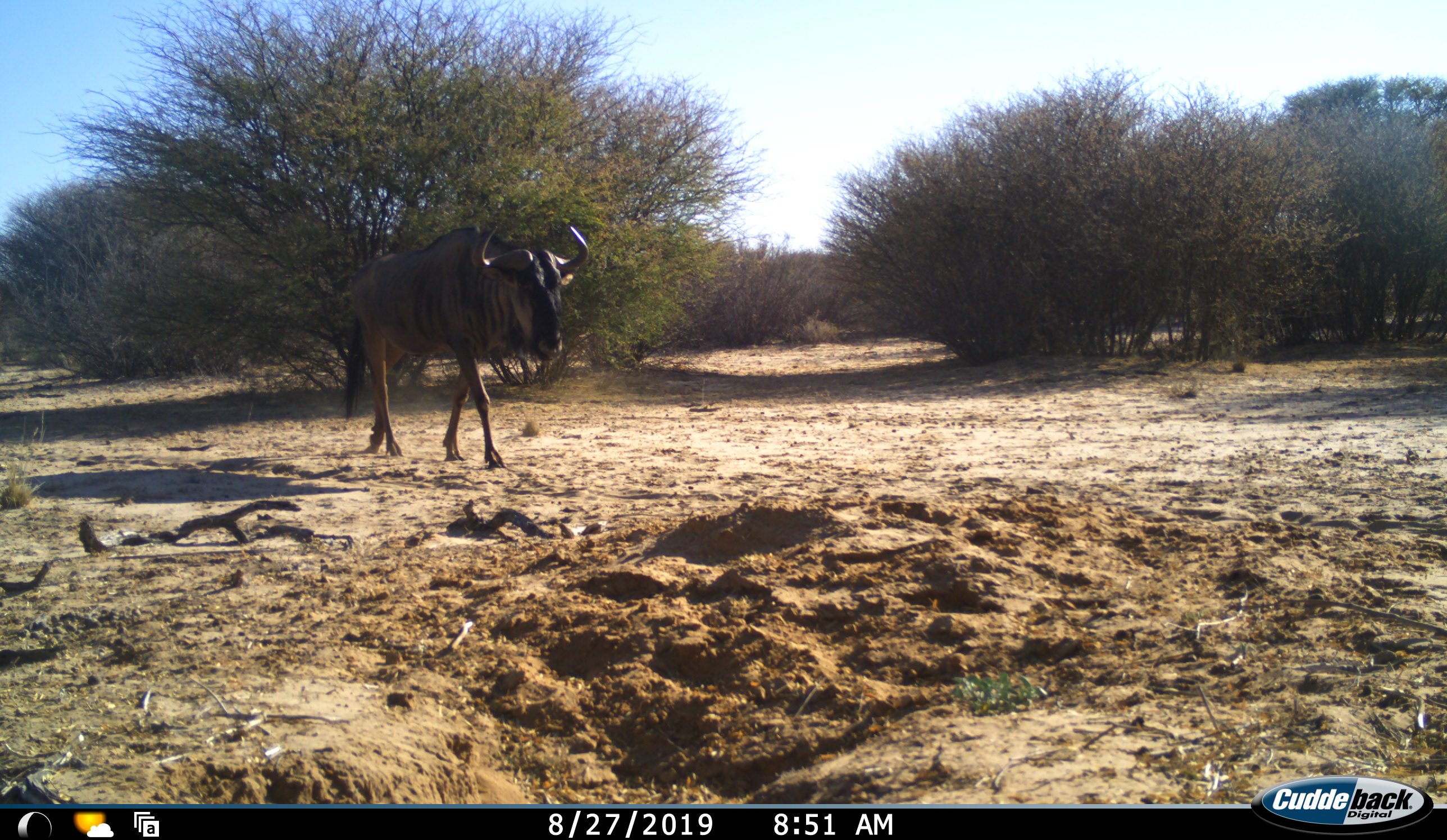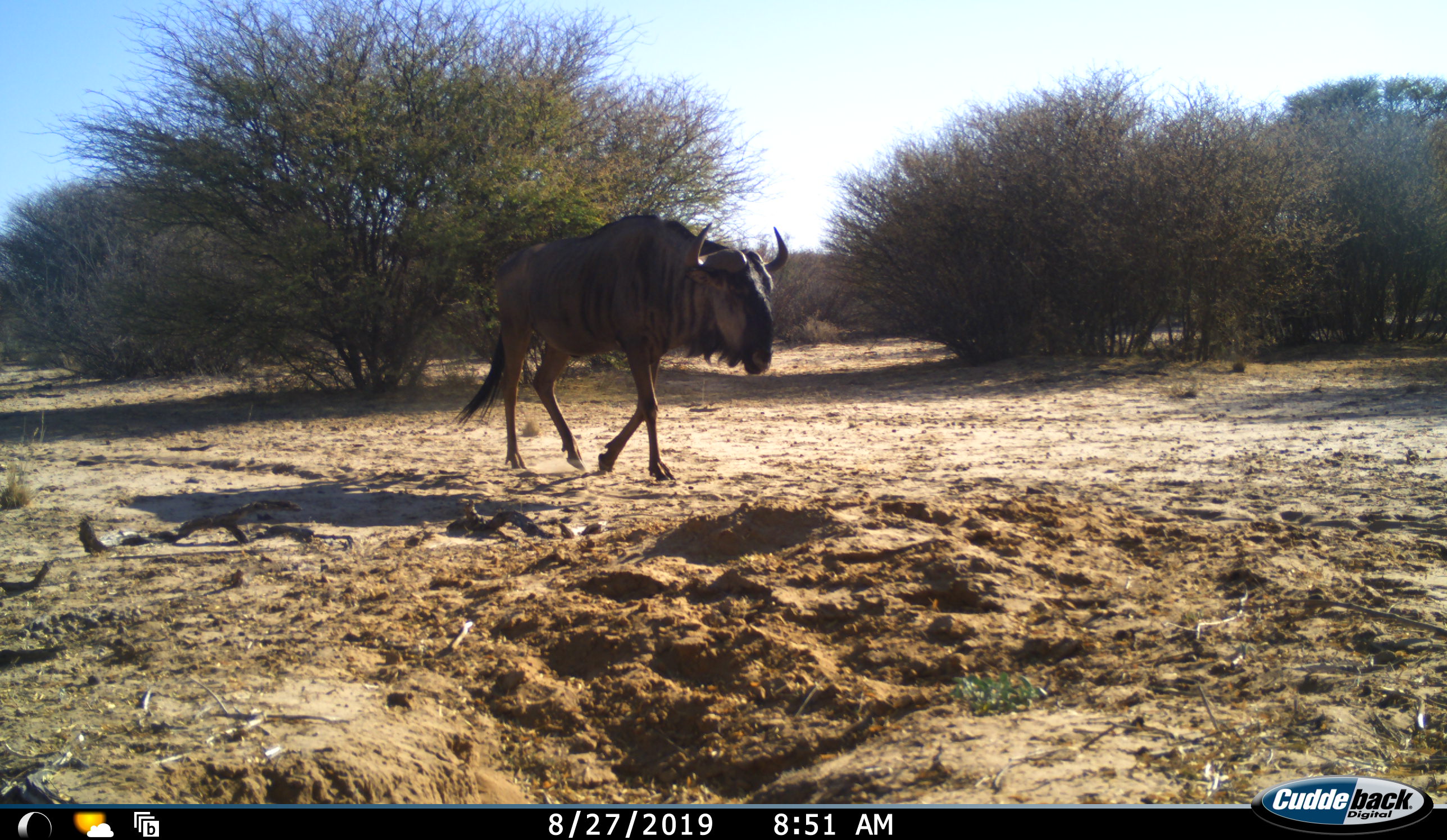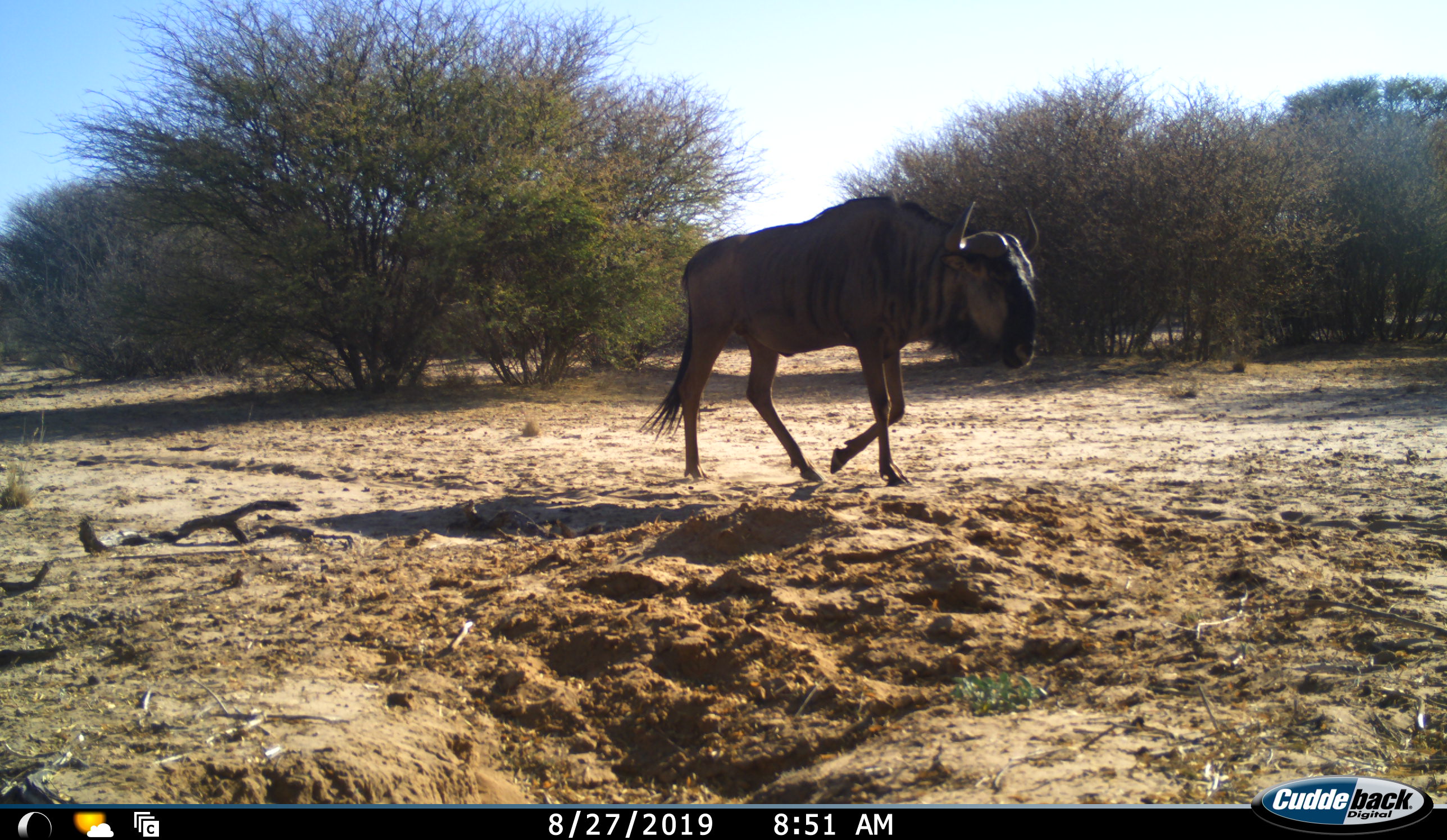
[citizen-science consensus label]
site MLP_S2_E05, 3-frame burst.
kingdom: Animalia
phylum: Chordata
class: Mammalia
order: Artiodactyla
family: Bovidae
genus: Connochaetes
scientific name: Connochaetes taurinus taurinus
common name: blue wildebeest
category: wildebeestblue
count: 1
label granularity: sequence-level